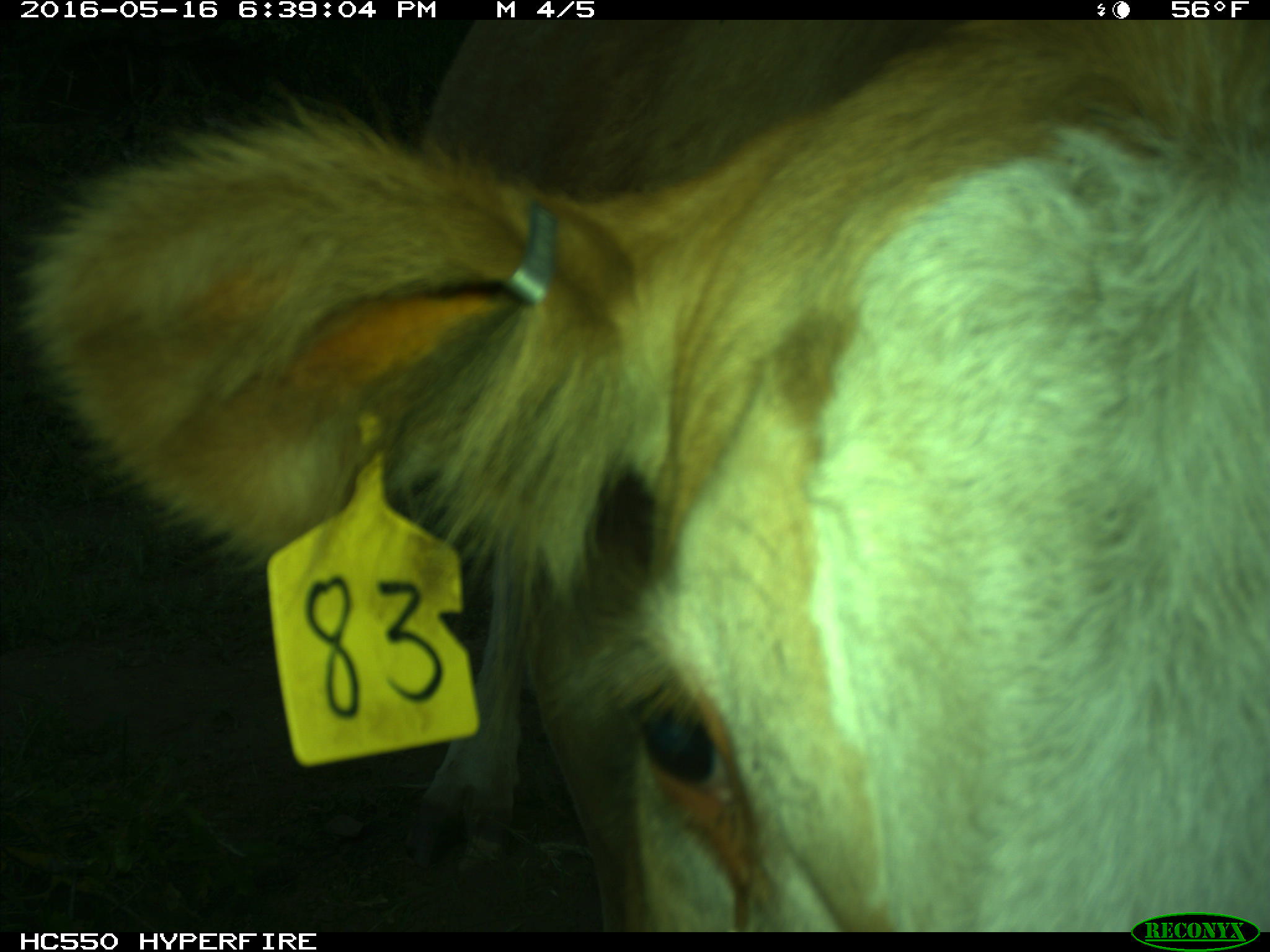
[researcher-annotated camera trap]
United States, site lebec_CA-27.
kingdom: Animalia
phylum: Chordata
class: Mammalia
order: Artiodactyla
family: Bovidae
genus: Bos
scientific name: Bos taurus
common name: domestic cow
Bos taurus (domestic cow).